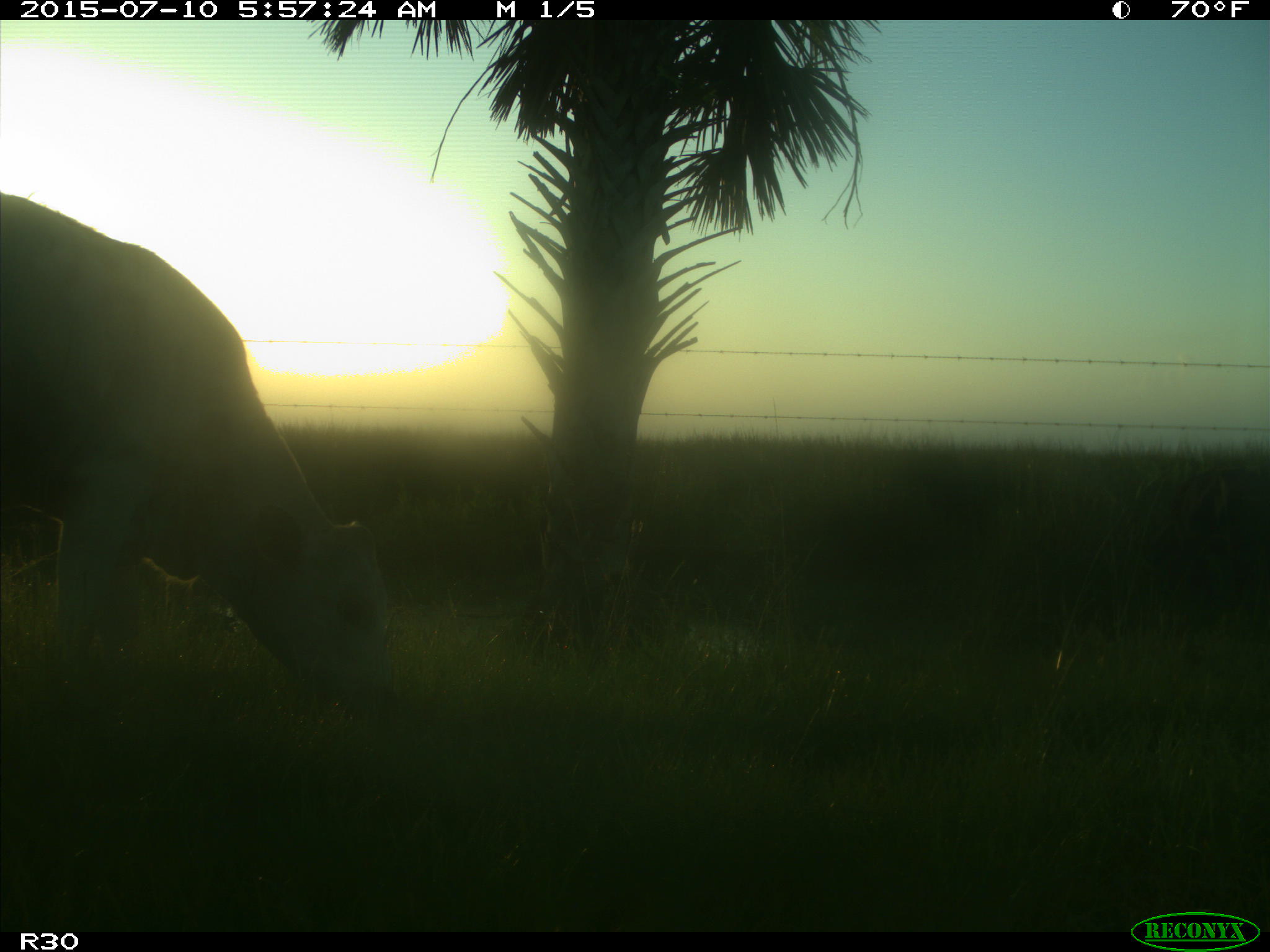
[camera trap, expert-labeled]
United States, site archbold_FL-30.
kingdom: Animalia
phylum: Chordata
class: Mammalia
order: Artiodactyla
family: Bovidae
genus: Bos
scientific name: Bos taurus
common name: domestic cow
Bos taurus (domestic cow).